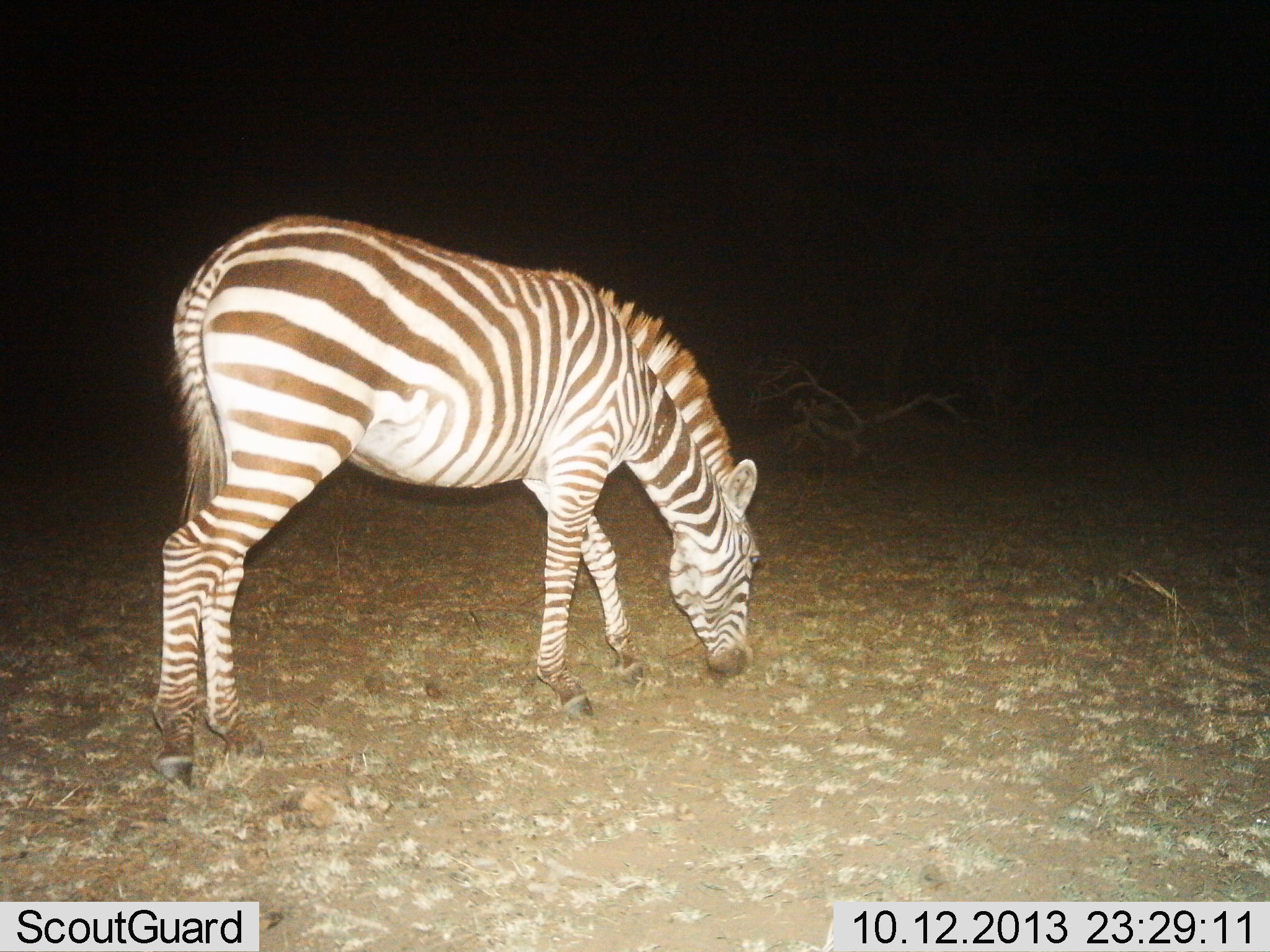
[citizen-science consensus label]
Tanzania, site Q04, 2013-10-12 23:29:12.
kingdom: Animalia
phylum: Chordata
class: Mammalia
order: Perissodactyla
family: Equidae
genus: Equus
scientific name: Equus quagga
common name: plains zebra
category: zebra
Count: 1.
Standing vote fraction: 20%.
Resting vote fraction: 0%.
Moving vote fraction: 10%.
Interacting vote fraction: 0%.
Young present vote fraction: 0%.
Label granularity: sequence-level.